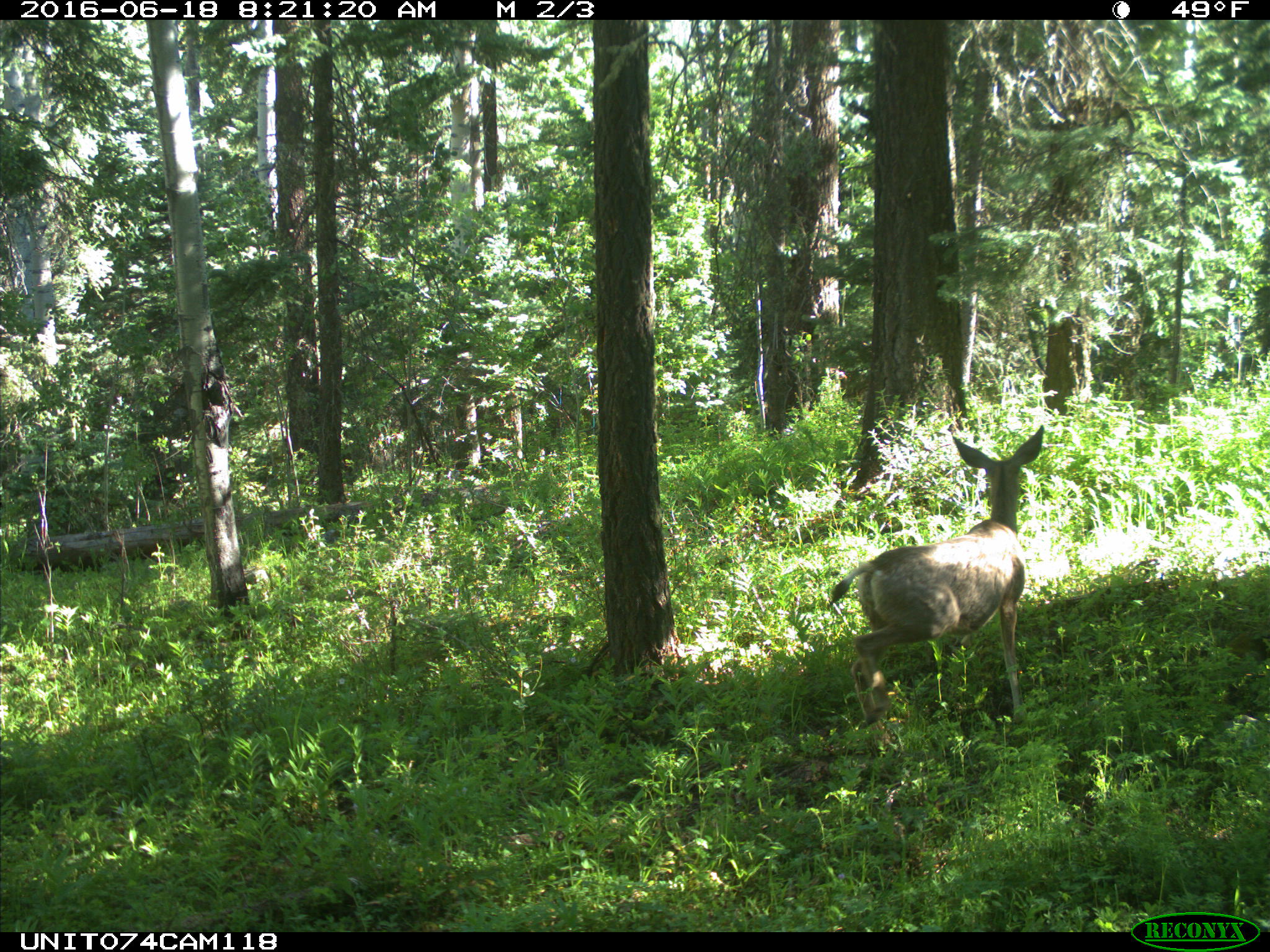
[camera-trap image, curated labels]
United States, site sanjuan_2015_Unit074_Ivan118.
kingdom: Animalia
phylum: Chordata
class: Mammalia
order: Artiodactyla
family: Cervidae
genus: Odocoileus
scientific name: Odocoileus hemionus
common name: mule deer